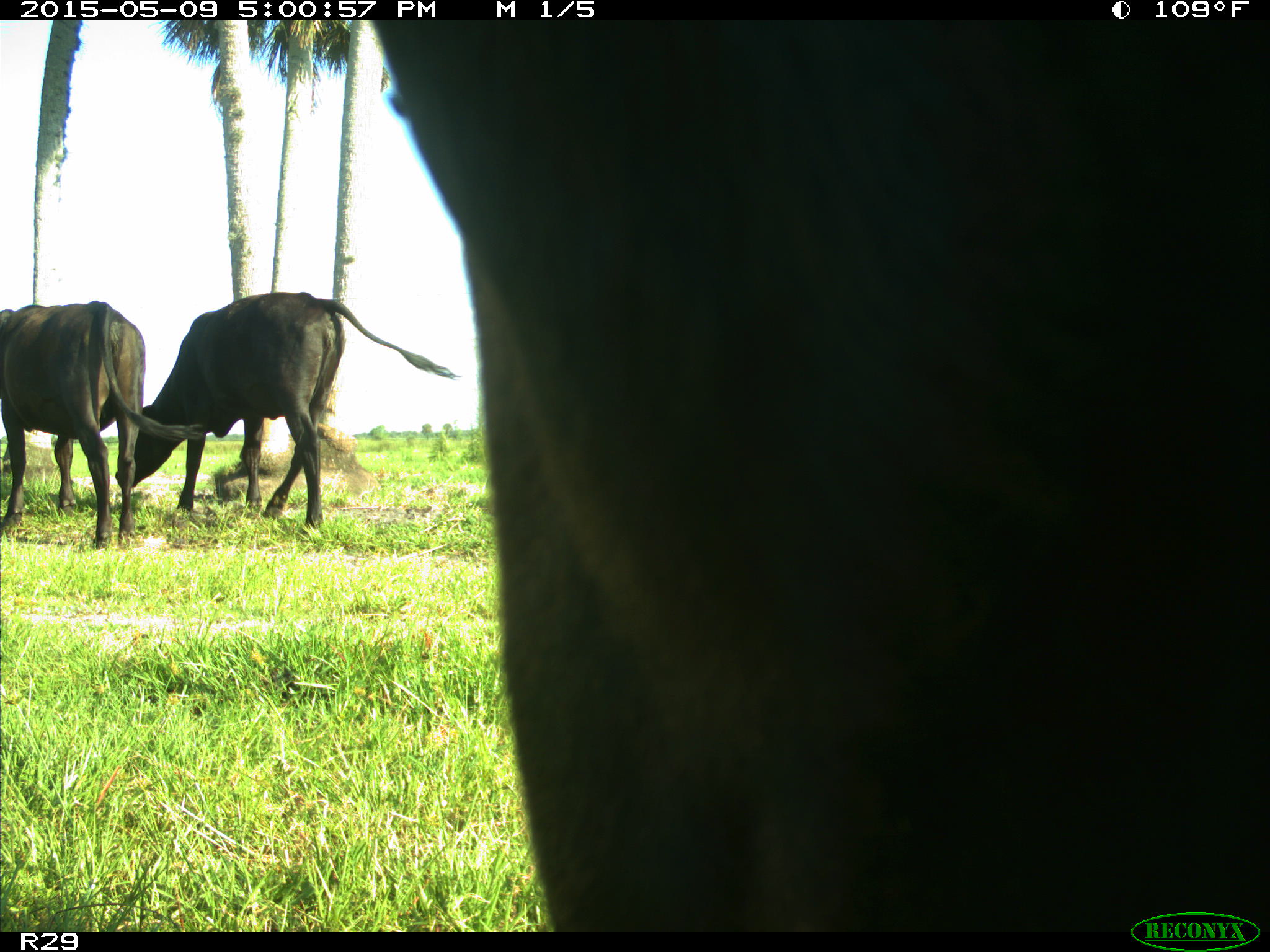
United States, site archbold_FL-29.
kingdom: Animalia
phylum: Chordata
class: Mammalia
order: Artiodactyla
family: Bovidae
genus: Bos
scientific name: Bos taurus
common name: domestic cow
Bos taurus (domestic cow).